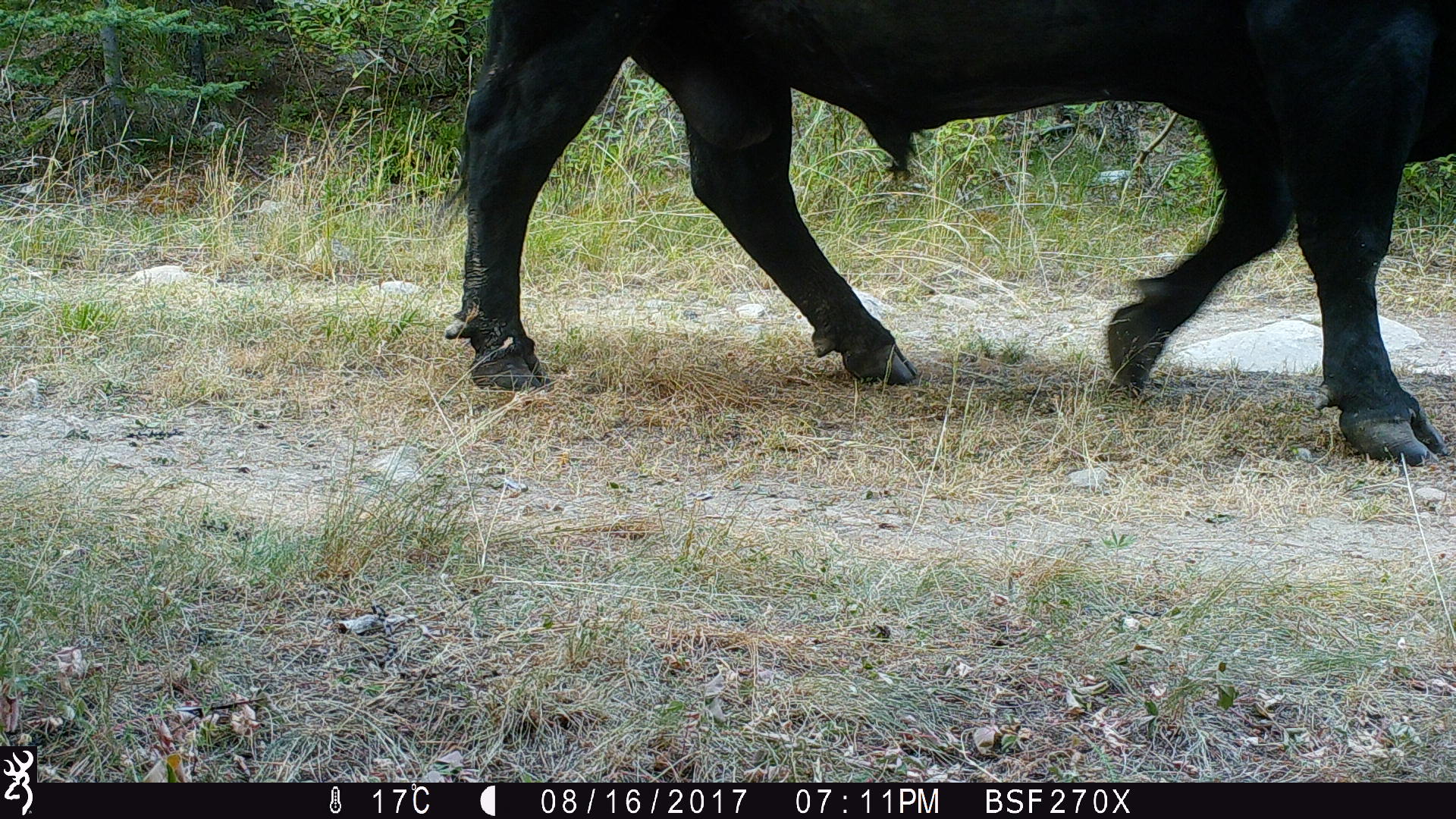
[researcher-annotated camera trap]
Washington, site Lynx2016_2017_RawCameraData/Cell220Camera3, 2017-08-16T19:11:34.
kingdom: Animalia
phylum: Chordata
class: Mammalia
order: Artiodactyla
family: Bovidae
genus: Bos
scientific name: Bos taurus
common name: domestic cattle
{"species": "domestic cattle (Bos taurus)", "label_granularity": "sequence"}